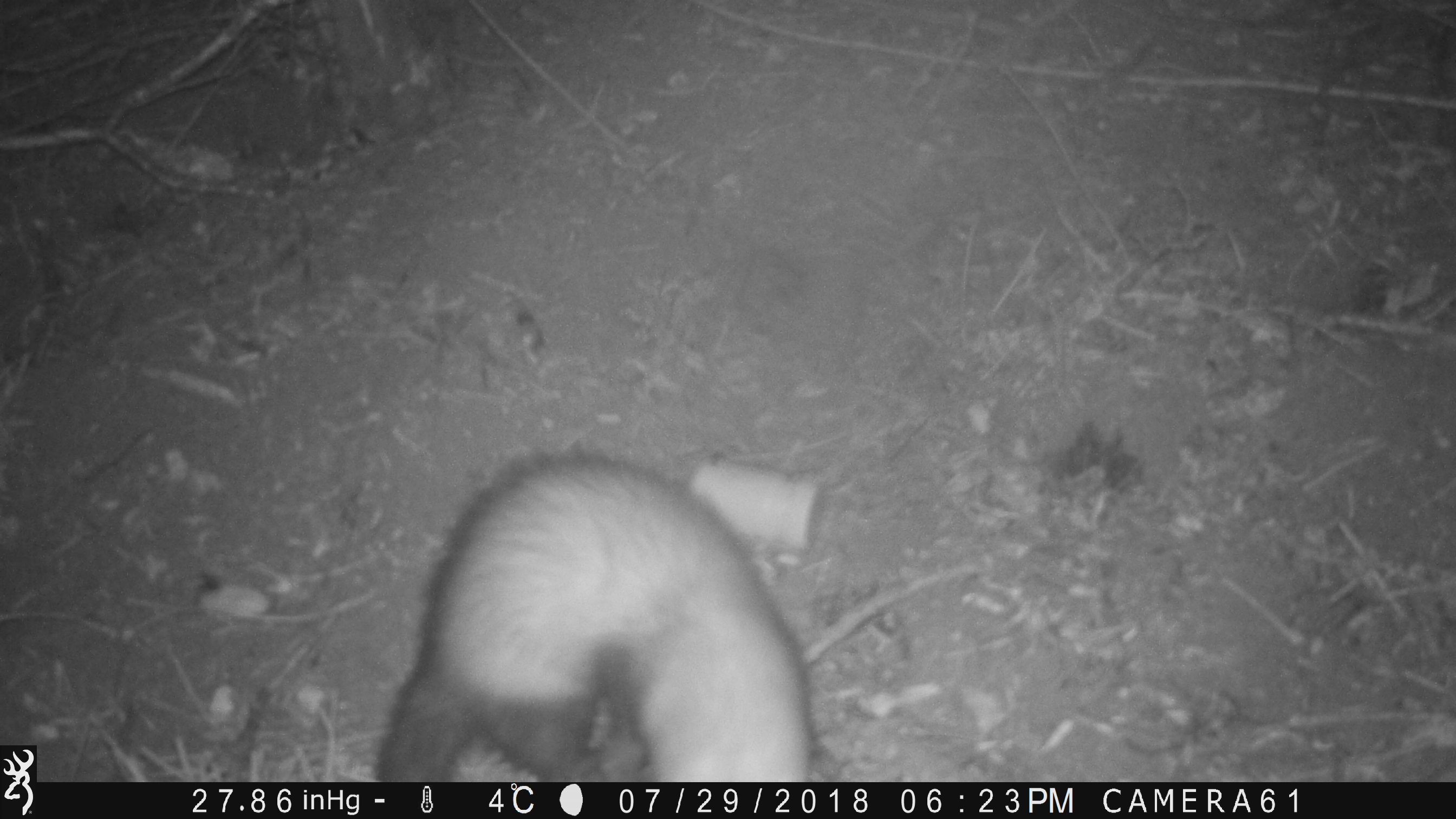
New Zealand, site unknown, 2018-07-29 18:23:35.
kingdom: Animalia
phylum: Chordata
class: Mammalia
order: Carnivora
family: Mustelidae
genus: Mustela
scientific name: Mustela furo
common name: ferret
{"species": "ferret (Mustela furo)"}